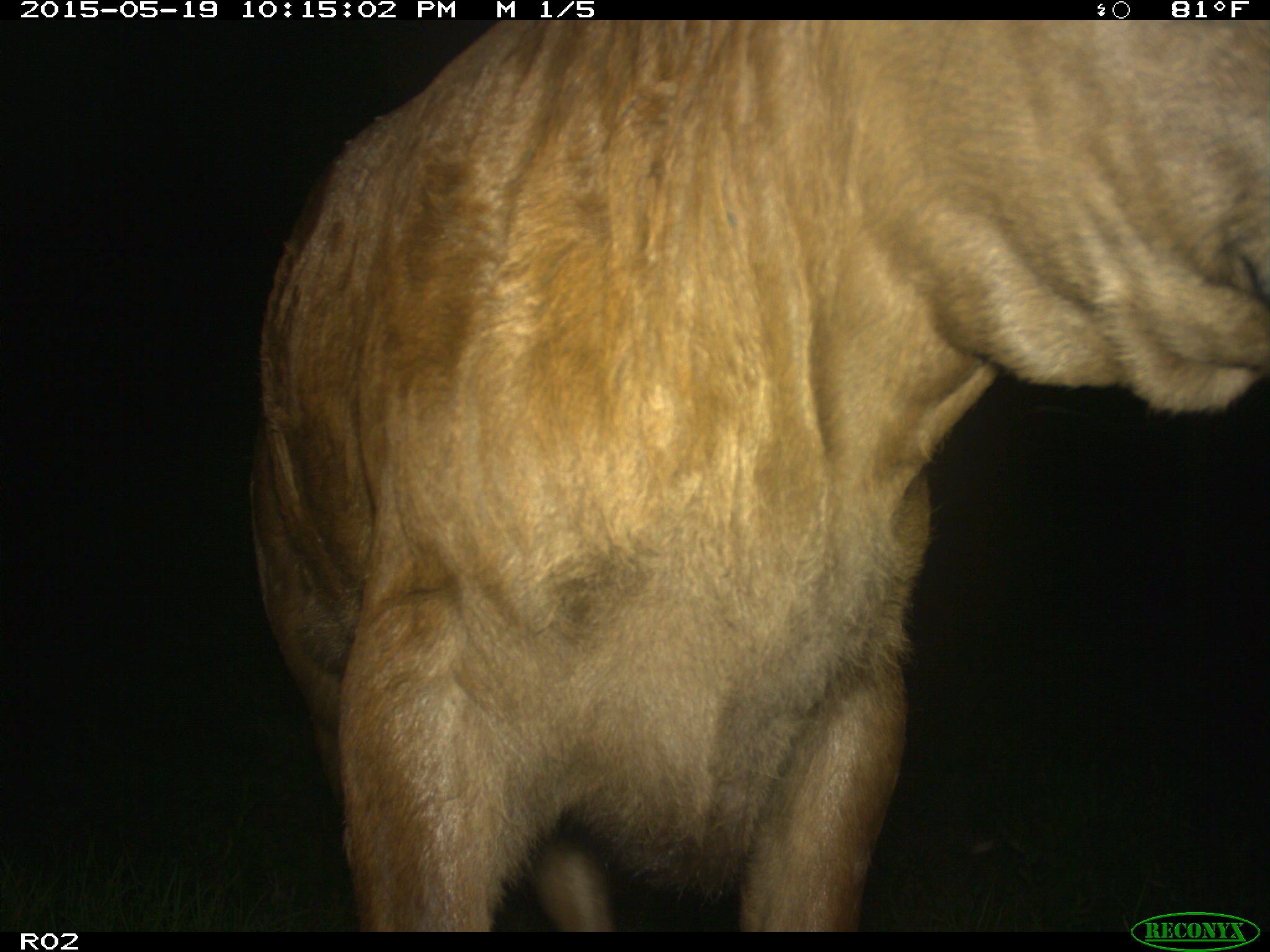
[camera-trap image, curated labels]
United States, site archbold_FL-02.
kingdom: Animalia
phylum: Chordata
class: Mammalia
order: Artiodactyla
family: Bovidae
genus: Bos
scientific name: Bos taurus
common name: domestic cow